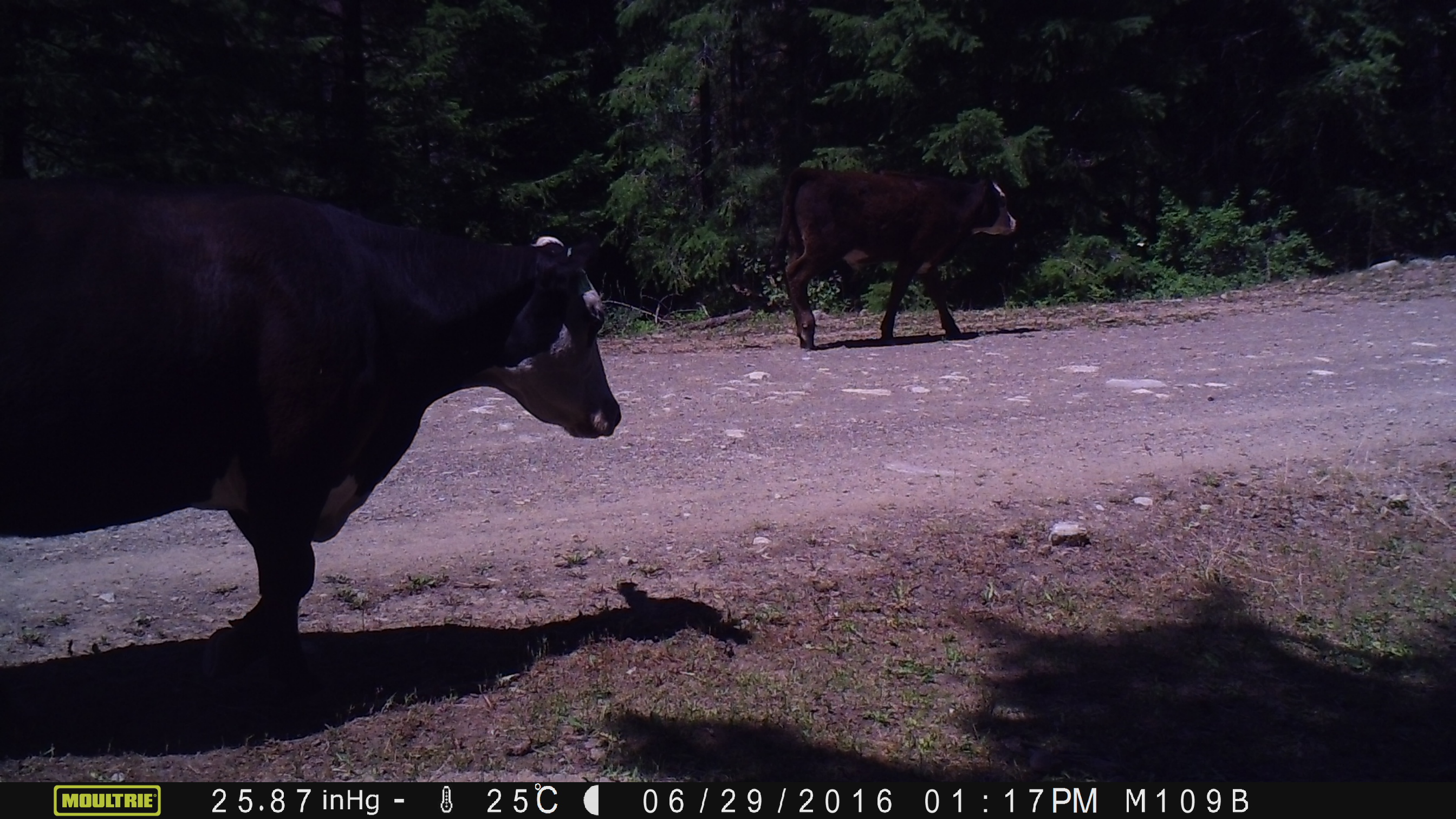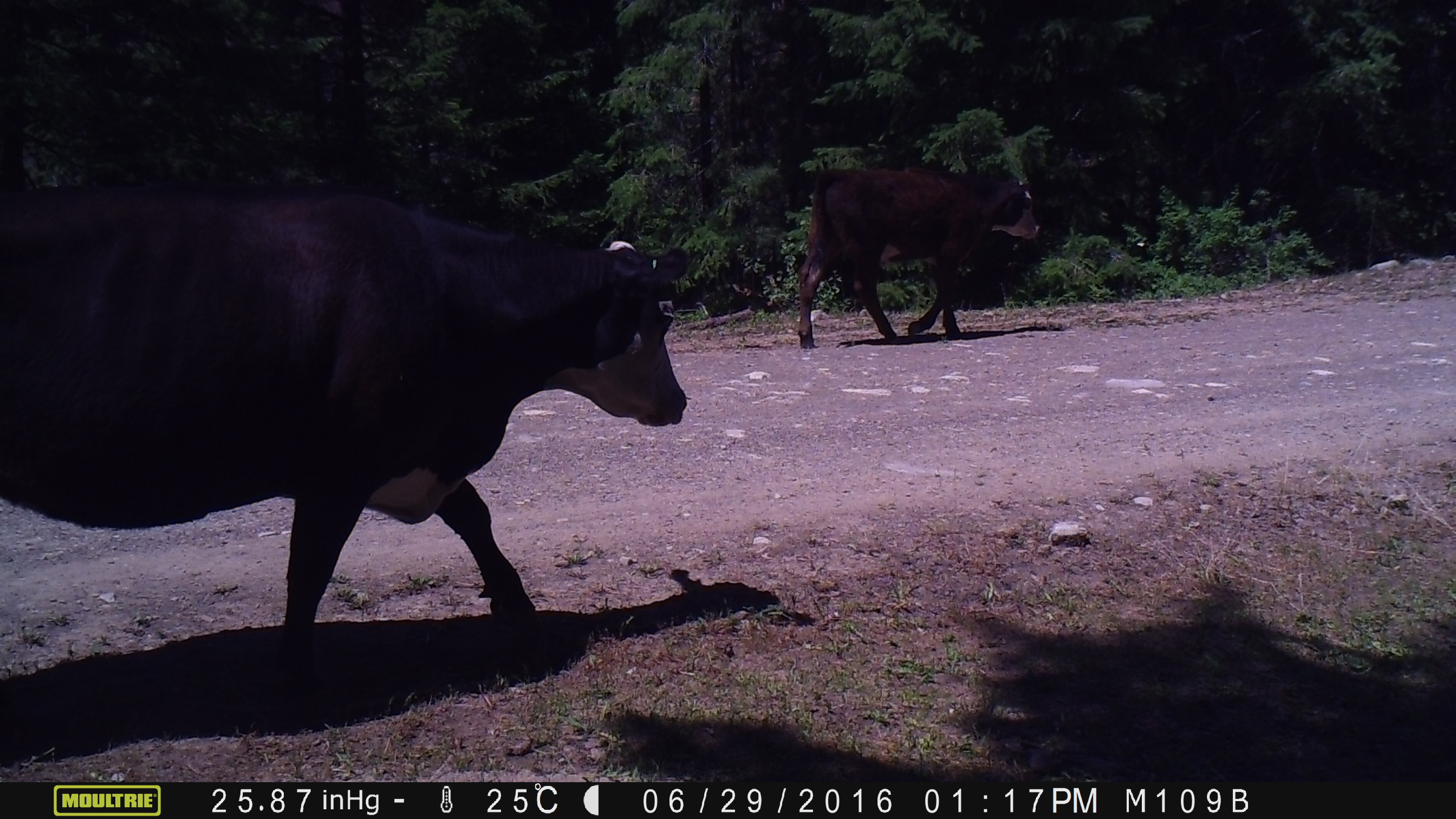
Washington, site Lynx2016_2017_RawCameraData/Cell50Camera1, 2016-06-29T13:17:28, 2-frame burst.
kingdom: Animalia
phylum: Chordata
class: Mammalia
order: Artiodactyla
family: Bovidae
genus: Bos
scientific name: Bos taurus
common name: domestic cattle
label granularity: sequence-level